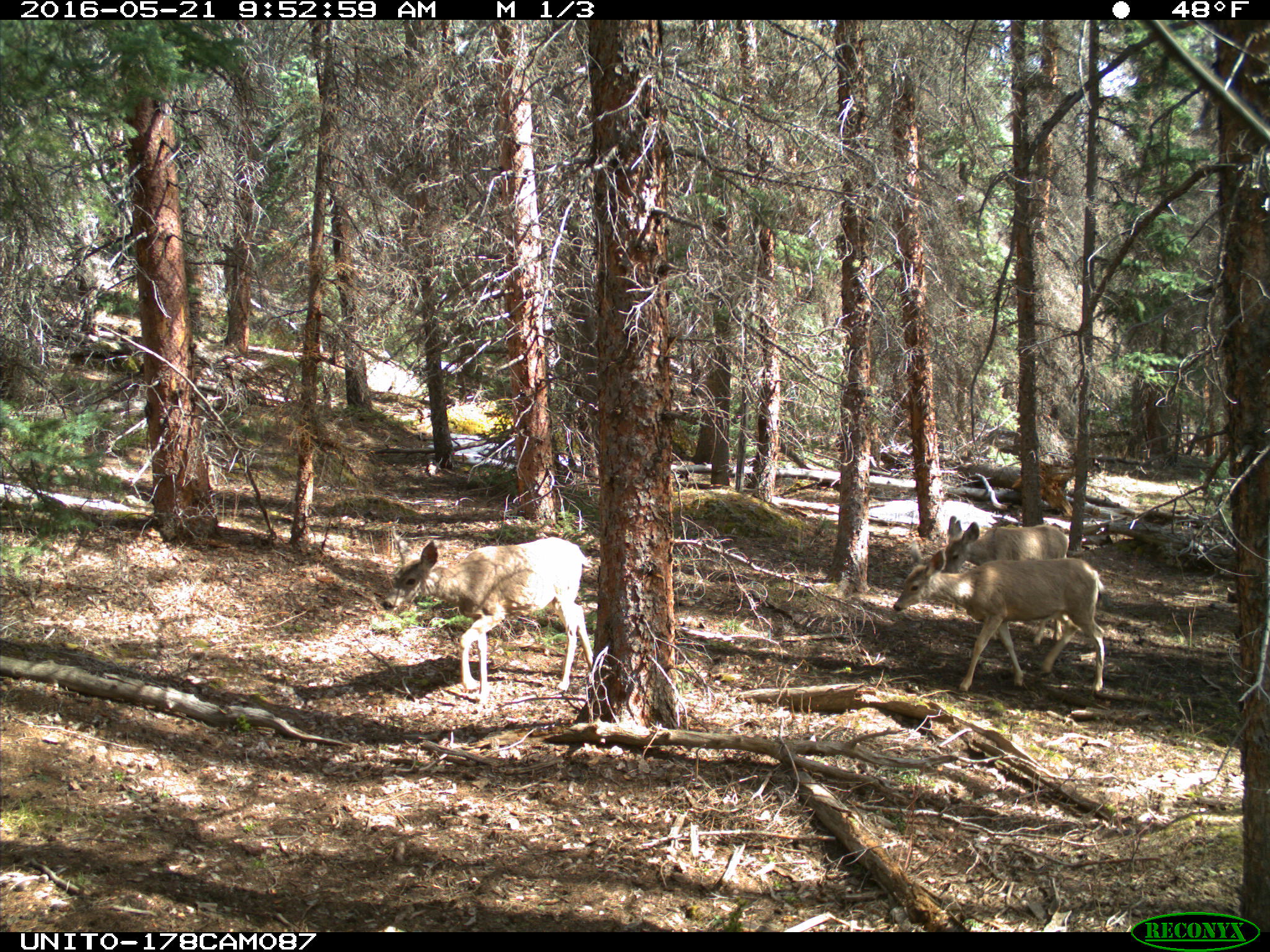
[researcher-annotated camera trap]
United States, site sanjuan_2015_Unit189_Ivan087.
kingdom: Animalia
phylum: Chordata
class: Mammalia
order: Artiodactyla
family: Cervidae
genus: Odocoileus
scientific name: Odocoileus hemionus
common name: mule deer